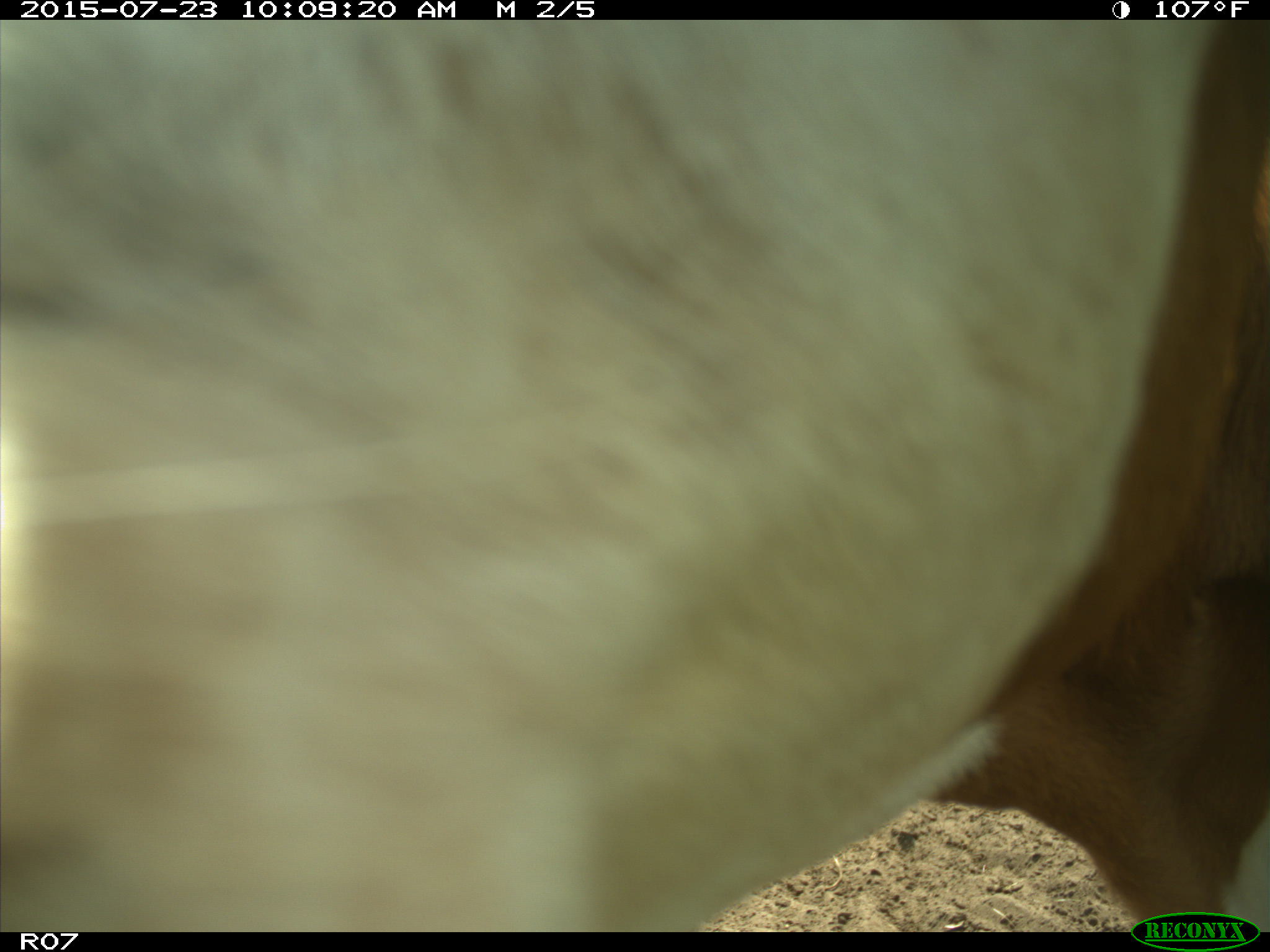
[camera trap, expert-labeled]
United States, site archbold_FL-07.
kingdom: Animalia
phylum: Chordata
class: Mammalia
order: Artiodactyla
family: Bovidae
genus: Bos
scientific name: Bos taurus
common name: domestic cow